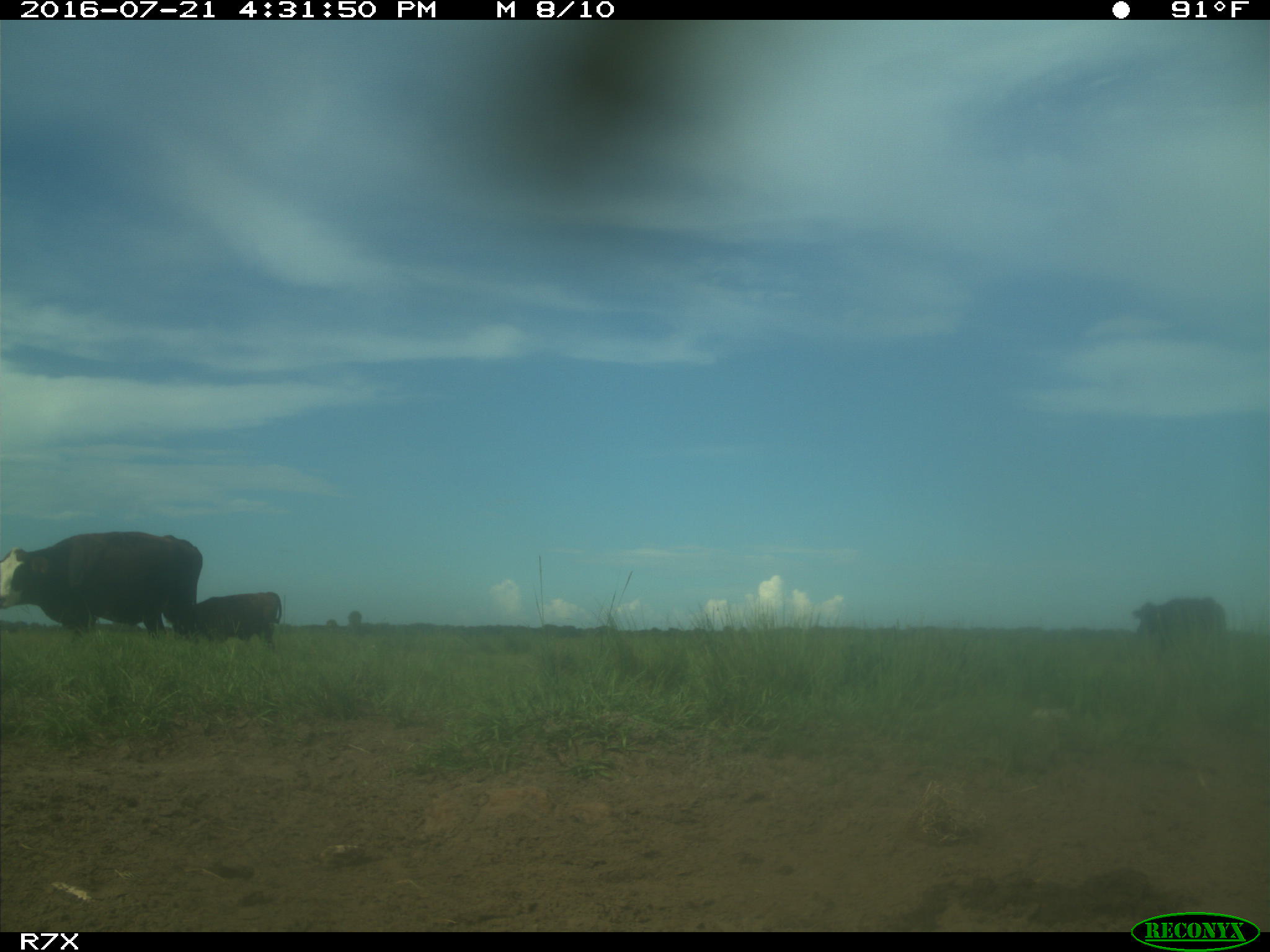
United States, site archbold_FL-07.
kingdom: Animalia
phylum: Chordata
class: Mammalia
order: Artiodactyla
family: Bovidae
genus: Bos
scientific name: Bos taurus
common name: domestic cow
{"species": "Bos taurus (domestic cow)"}